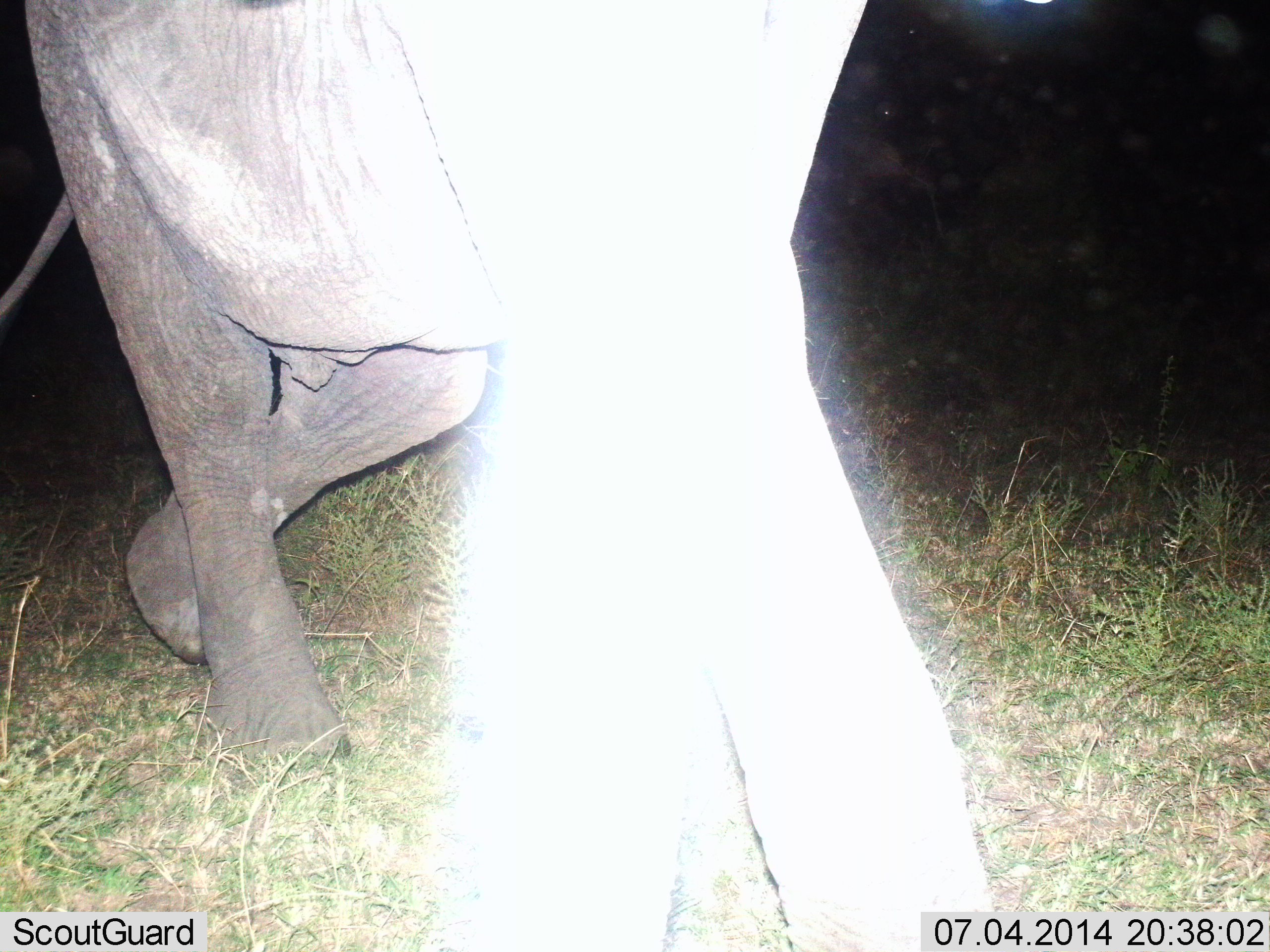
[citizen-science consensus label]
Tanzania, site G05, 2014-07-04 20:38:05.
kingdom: Animalia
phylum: Chordata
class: Mammalia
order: Proboscidea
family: Elephantidae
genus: Loxodonta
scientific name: Loxodonta africana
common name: african bush elephant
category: elephant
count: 1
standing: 0%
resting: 0%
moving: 90%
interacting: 10%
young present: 10%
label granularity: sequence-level